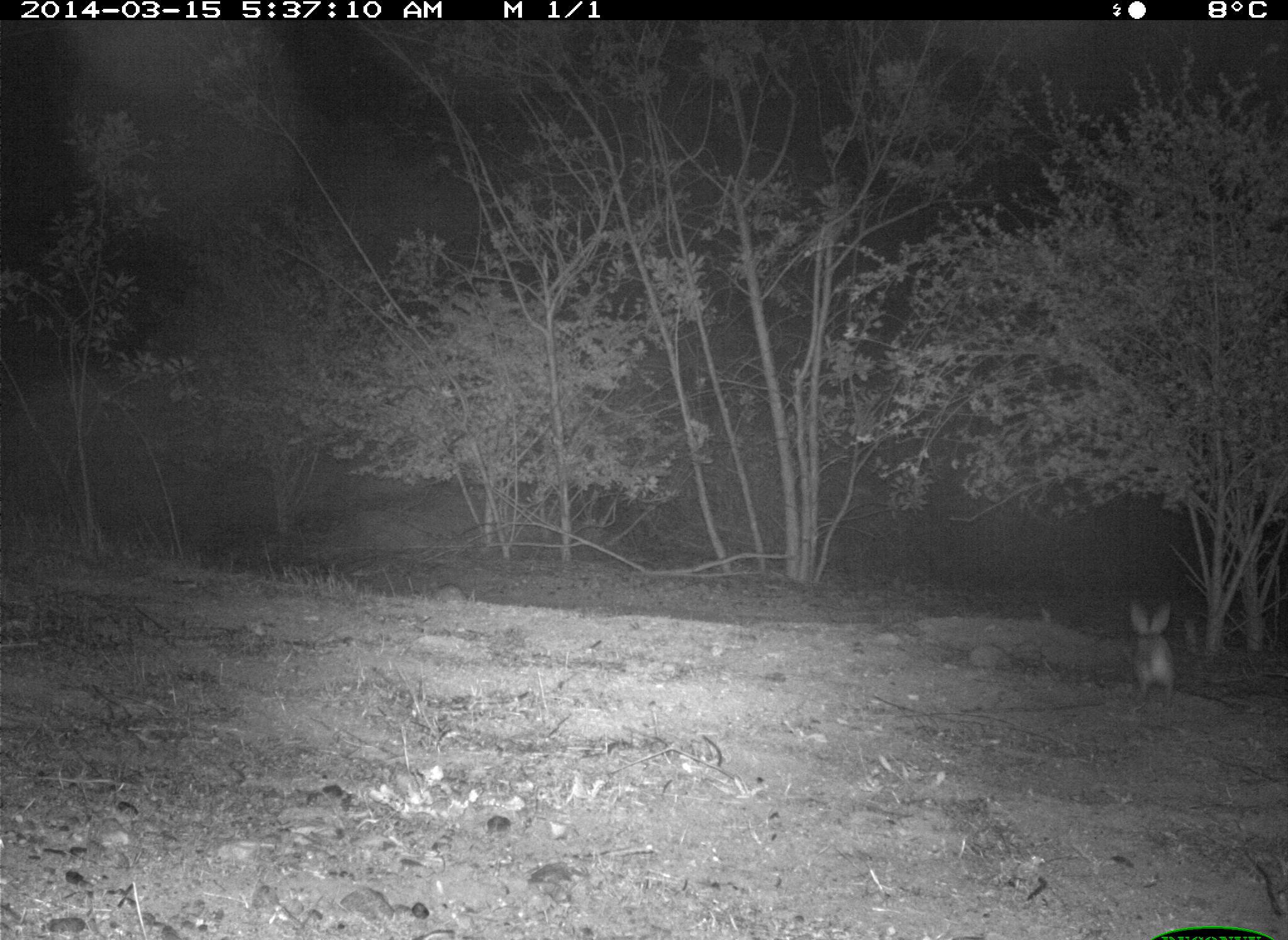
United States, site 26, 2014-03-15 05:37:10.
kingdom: Animalia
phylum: Chordata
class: Mammalia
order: Lagomorpha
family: Leporidae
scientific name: Leporidae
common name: rabbits and hares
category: rabbit